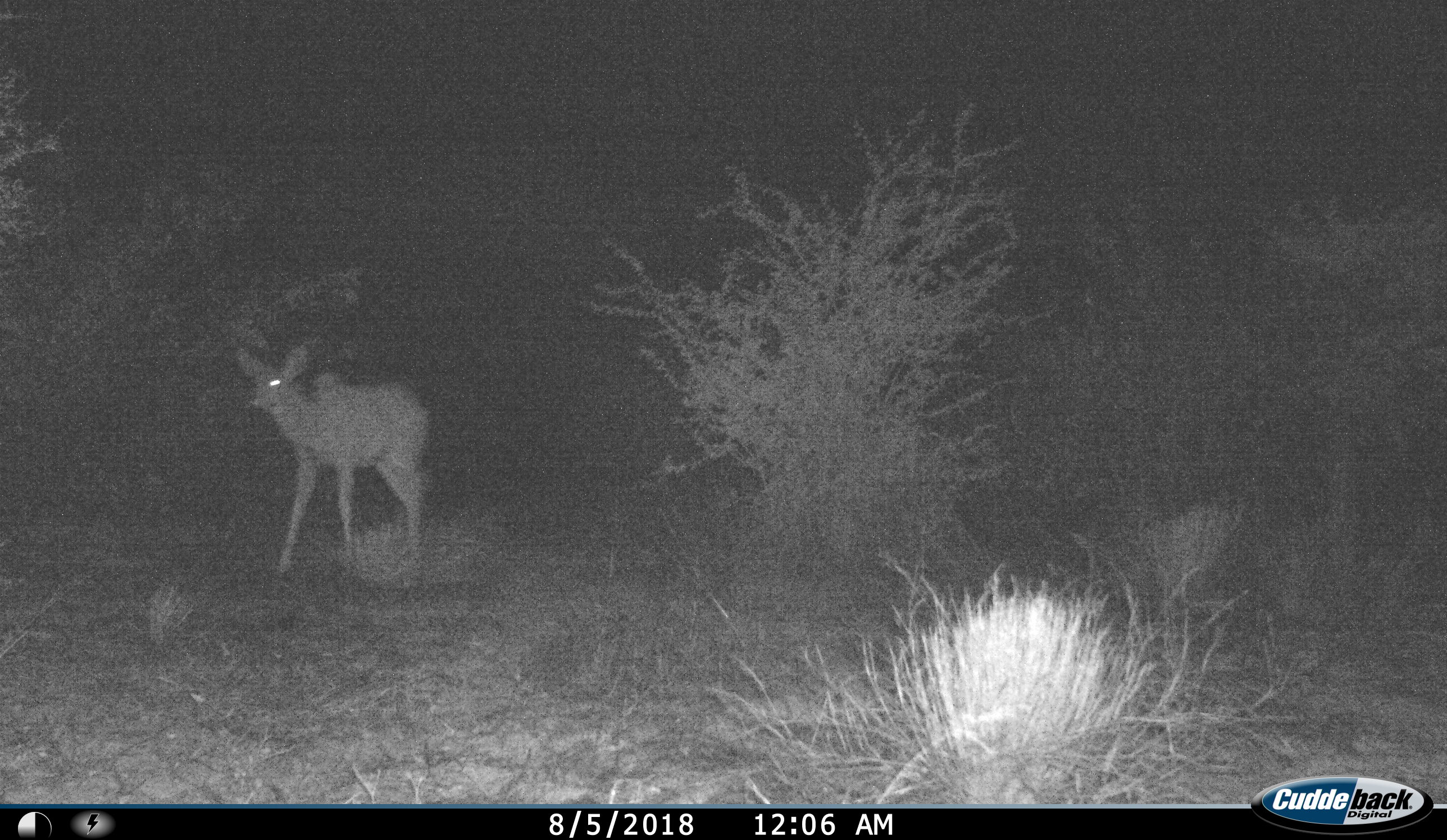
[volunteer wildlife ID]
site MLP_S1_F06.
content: unidentified animal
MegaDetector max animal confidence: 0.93